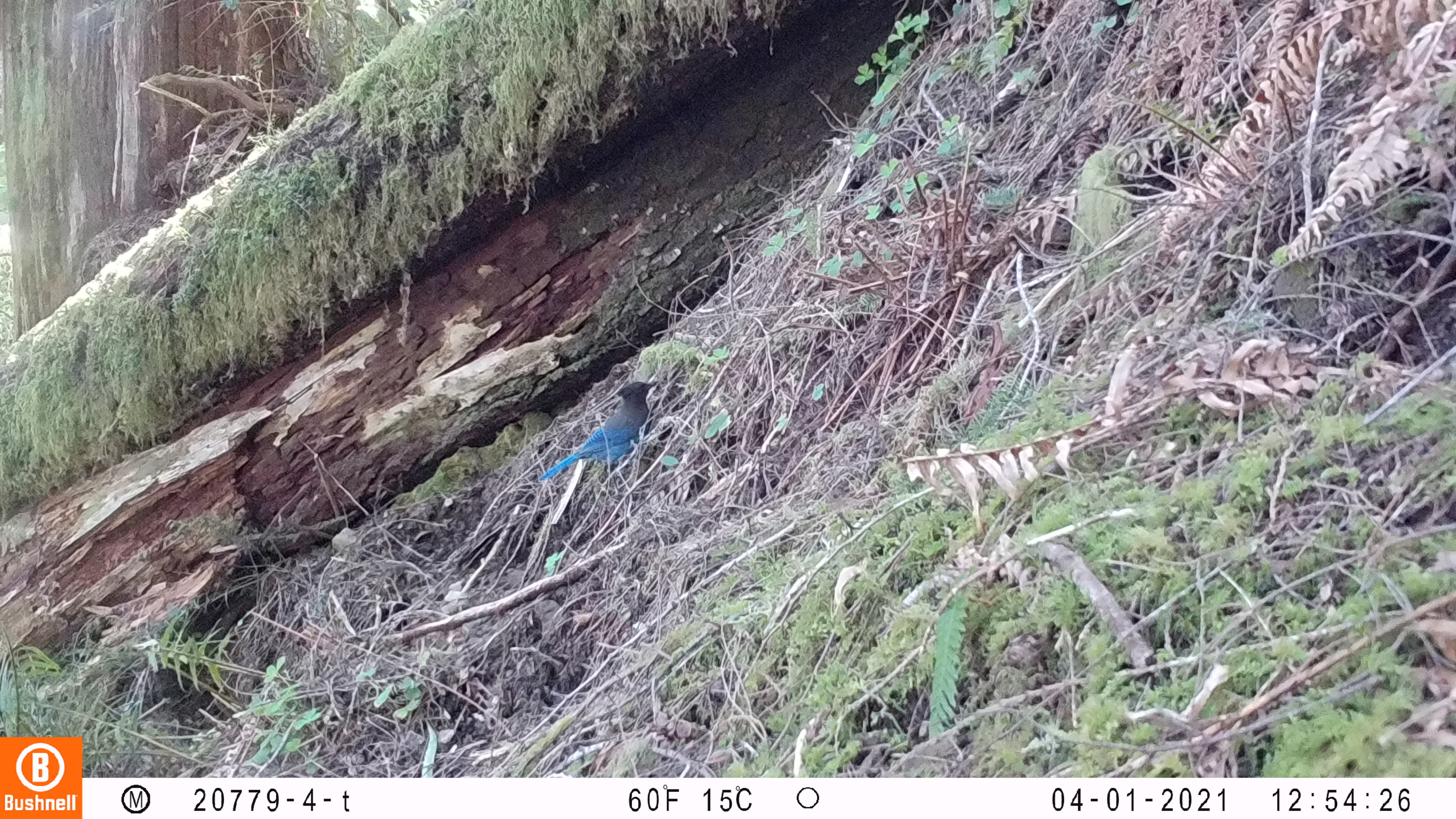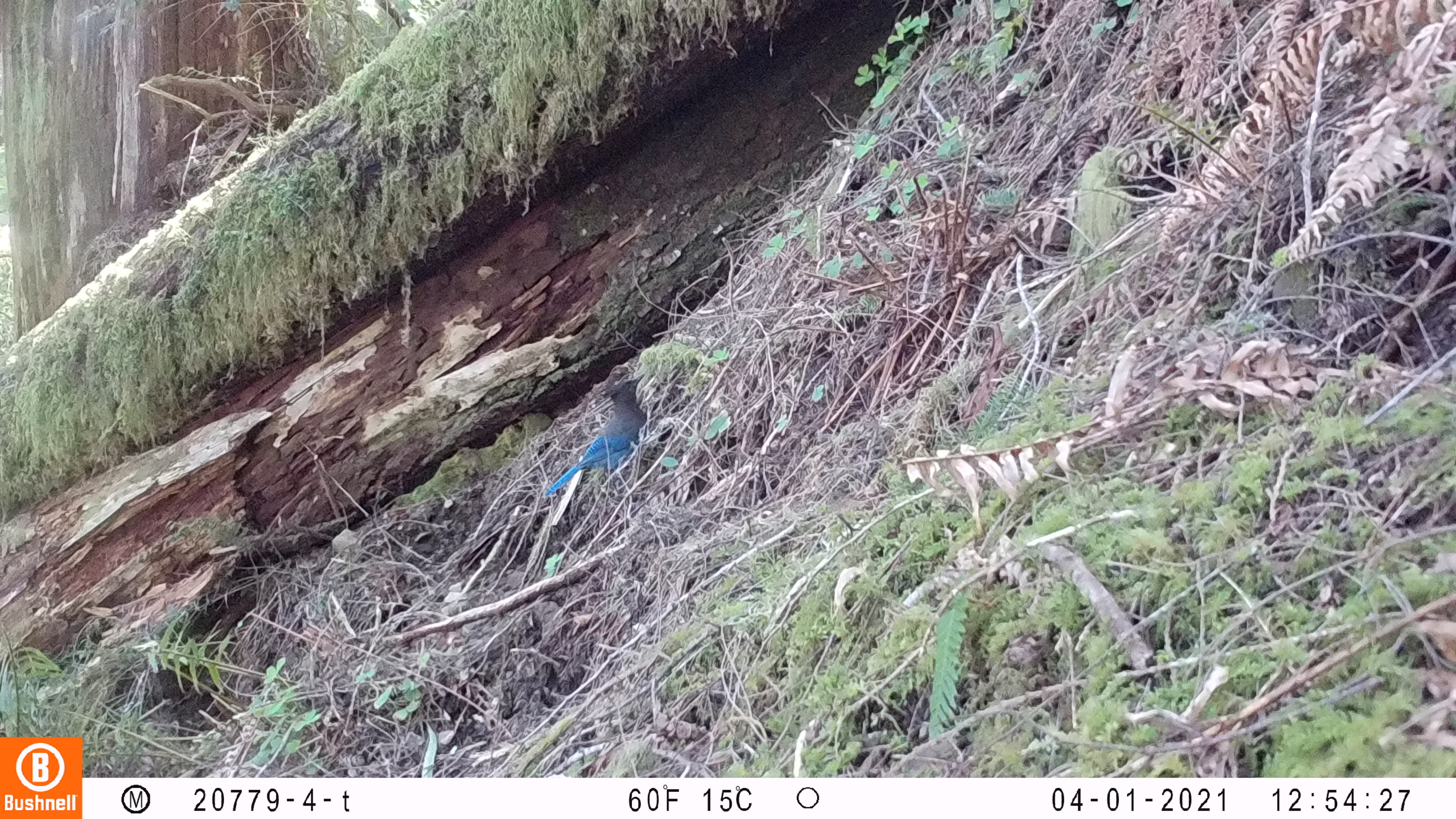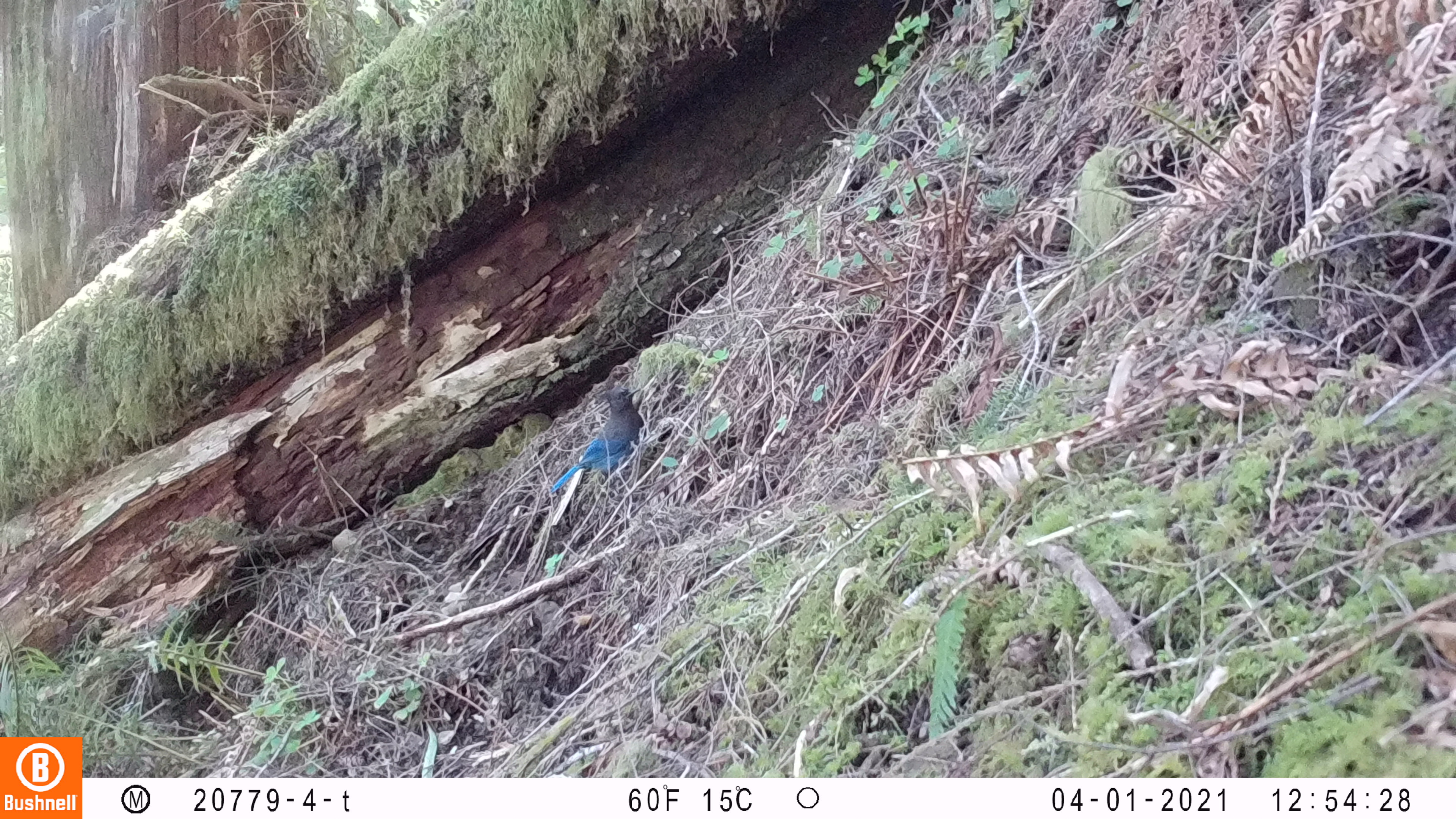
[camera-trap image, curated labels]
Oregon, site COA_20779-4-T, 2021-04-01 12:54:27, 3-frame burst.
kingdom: Animalia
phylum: Chordata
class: Aves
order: Passeriformes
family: Corvidae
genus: Cyanocitta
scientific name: Cyanocitta stelleri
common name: steller's jay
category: stellers jay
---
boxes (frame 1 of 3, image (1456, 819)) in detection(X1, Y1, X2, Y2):
stellers jay: detection(531, 352, 681, 501)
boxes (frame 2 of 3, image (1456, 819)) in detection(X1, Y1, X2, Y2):
stellers jay: detection(537, 350, 664, 509)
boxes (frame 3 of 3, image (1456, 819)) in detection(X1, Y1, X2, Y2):
stellers jay: detection(541, 363, 662, 503)